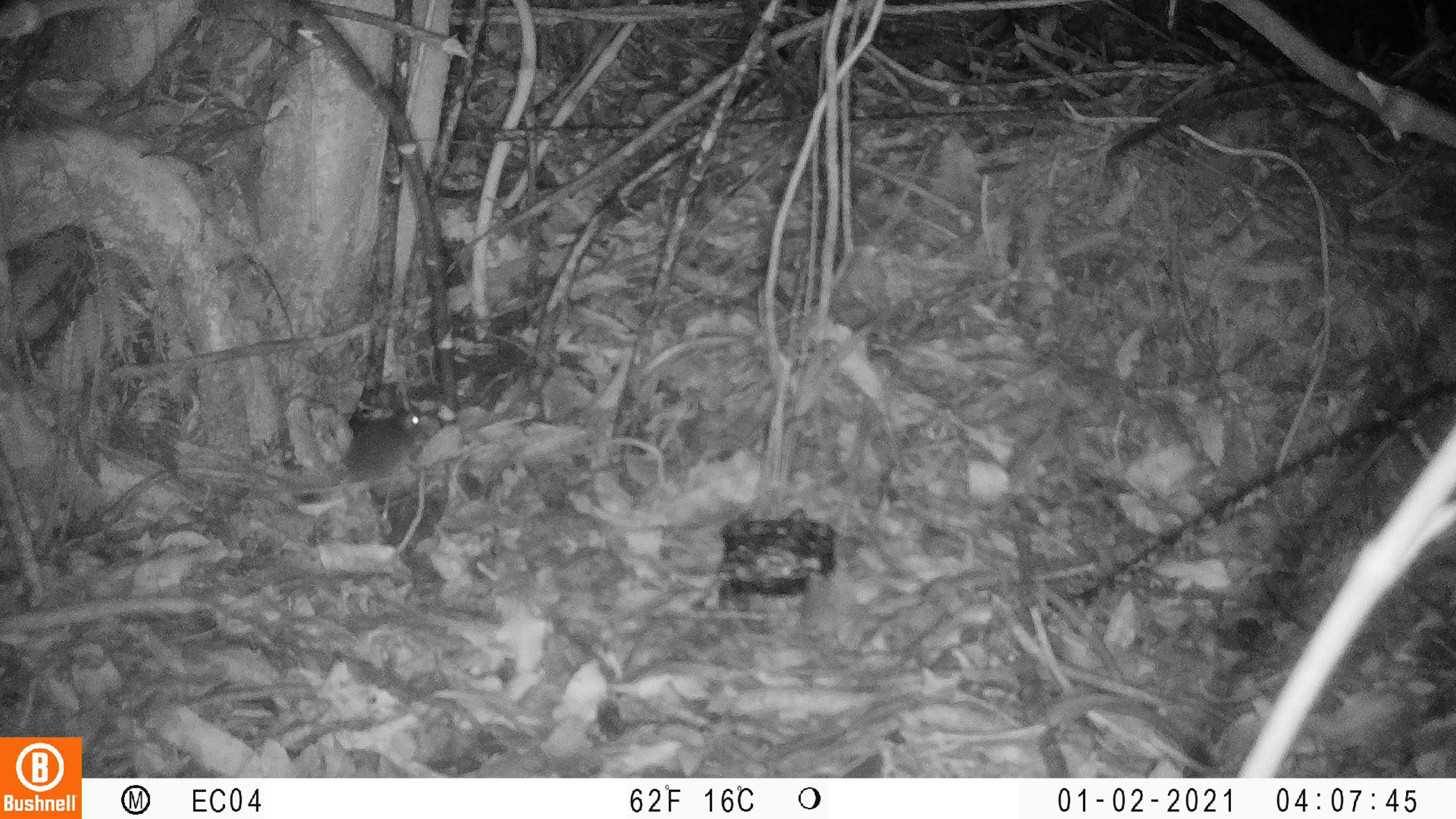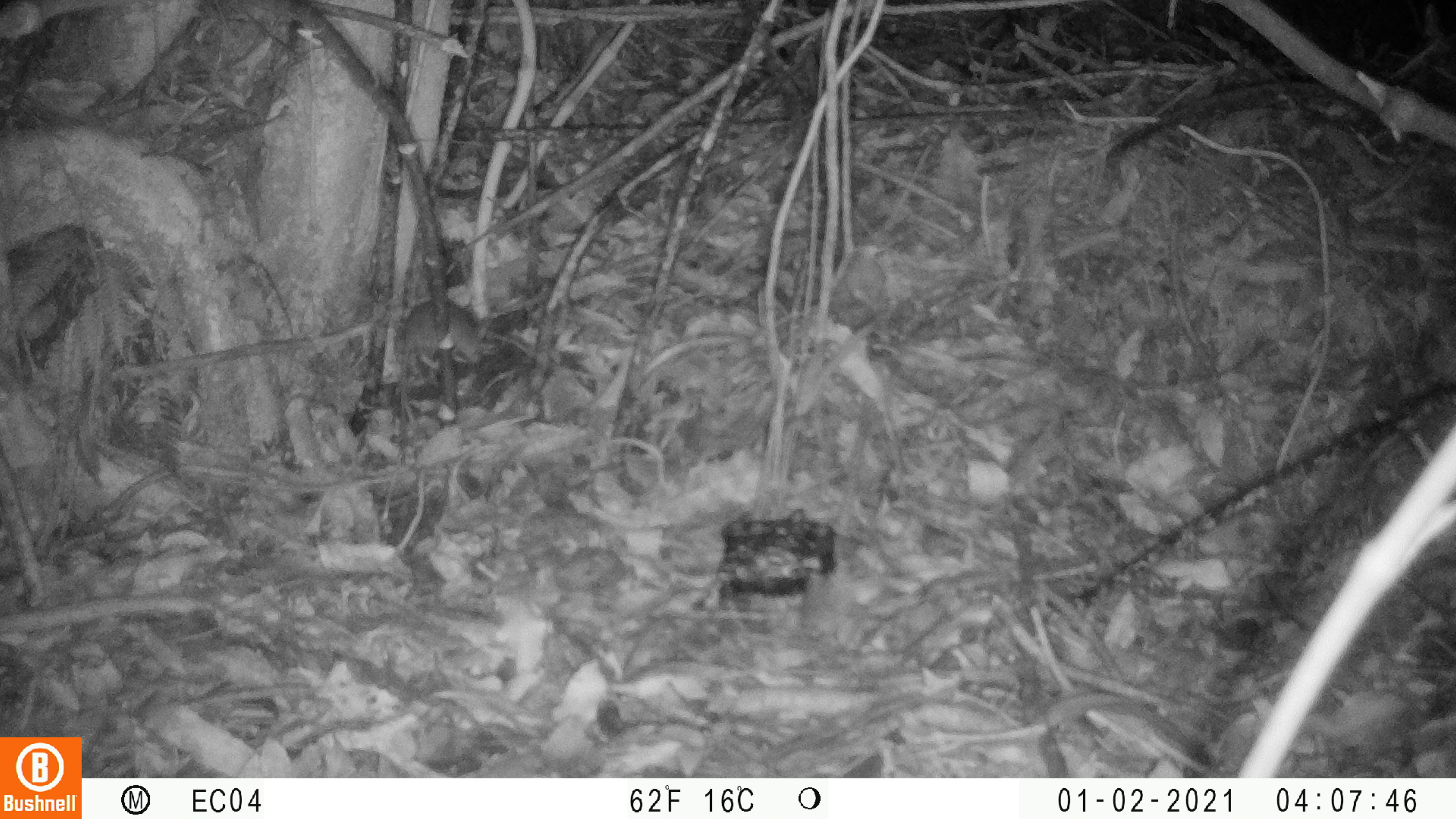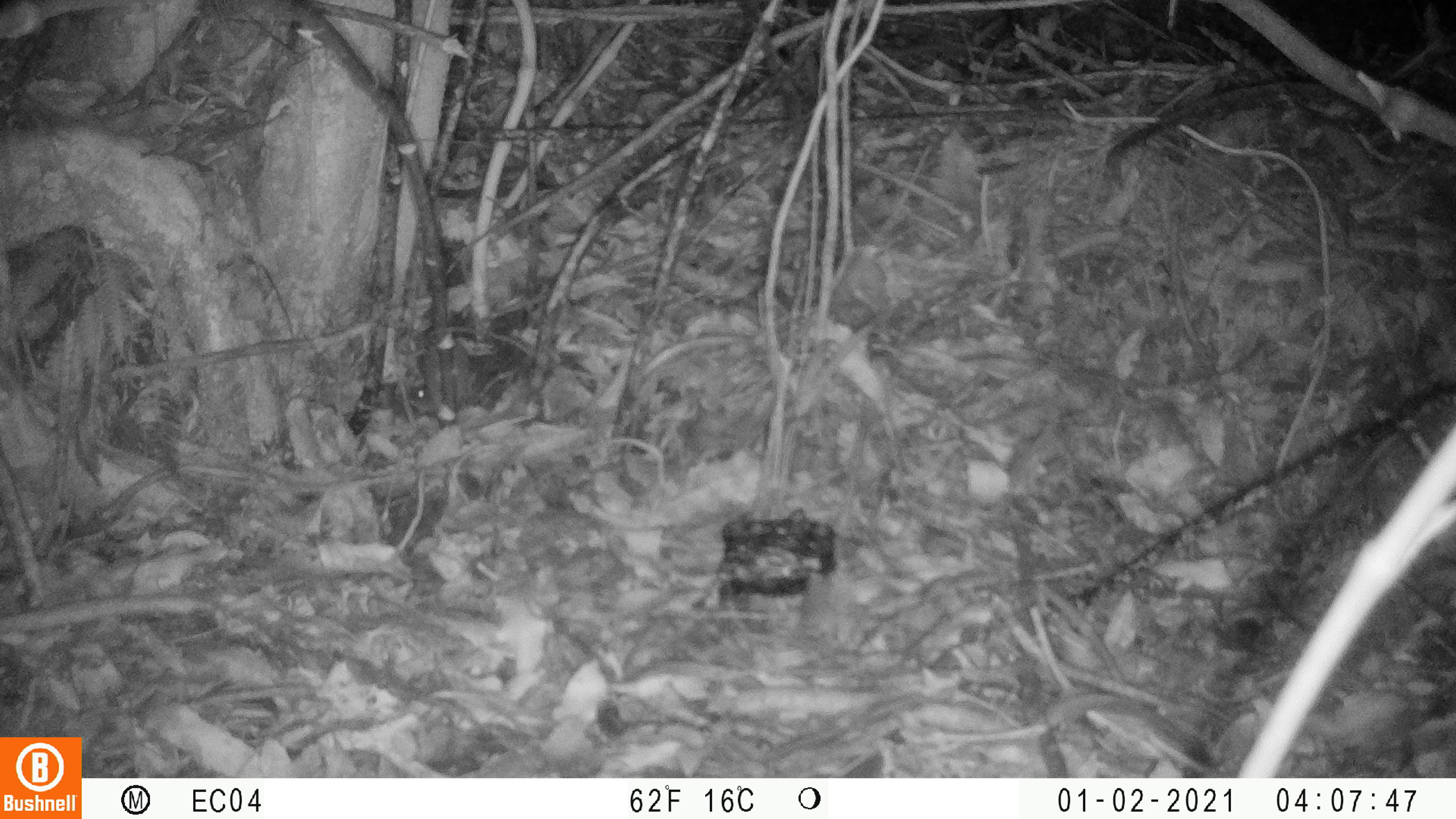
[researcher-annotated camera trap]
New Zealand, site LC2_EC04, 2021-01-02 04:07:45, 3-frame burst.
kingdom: Animalia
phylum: Chordata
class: Mammalia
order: Rodentia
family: Muridae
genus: Mus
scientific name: Mus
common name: mouse